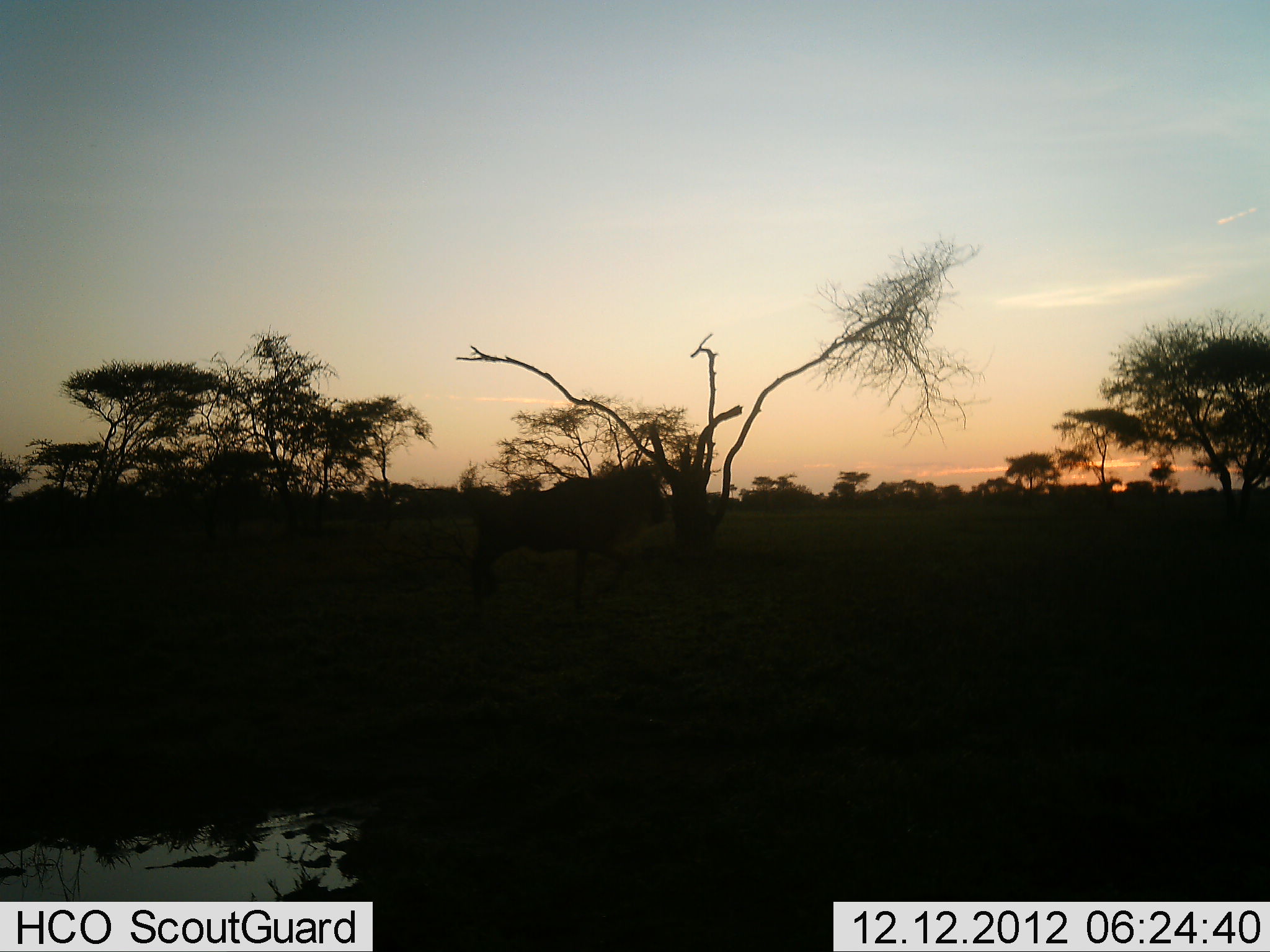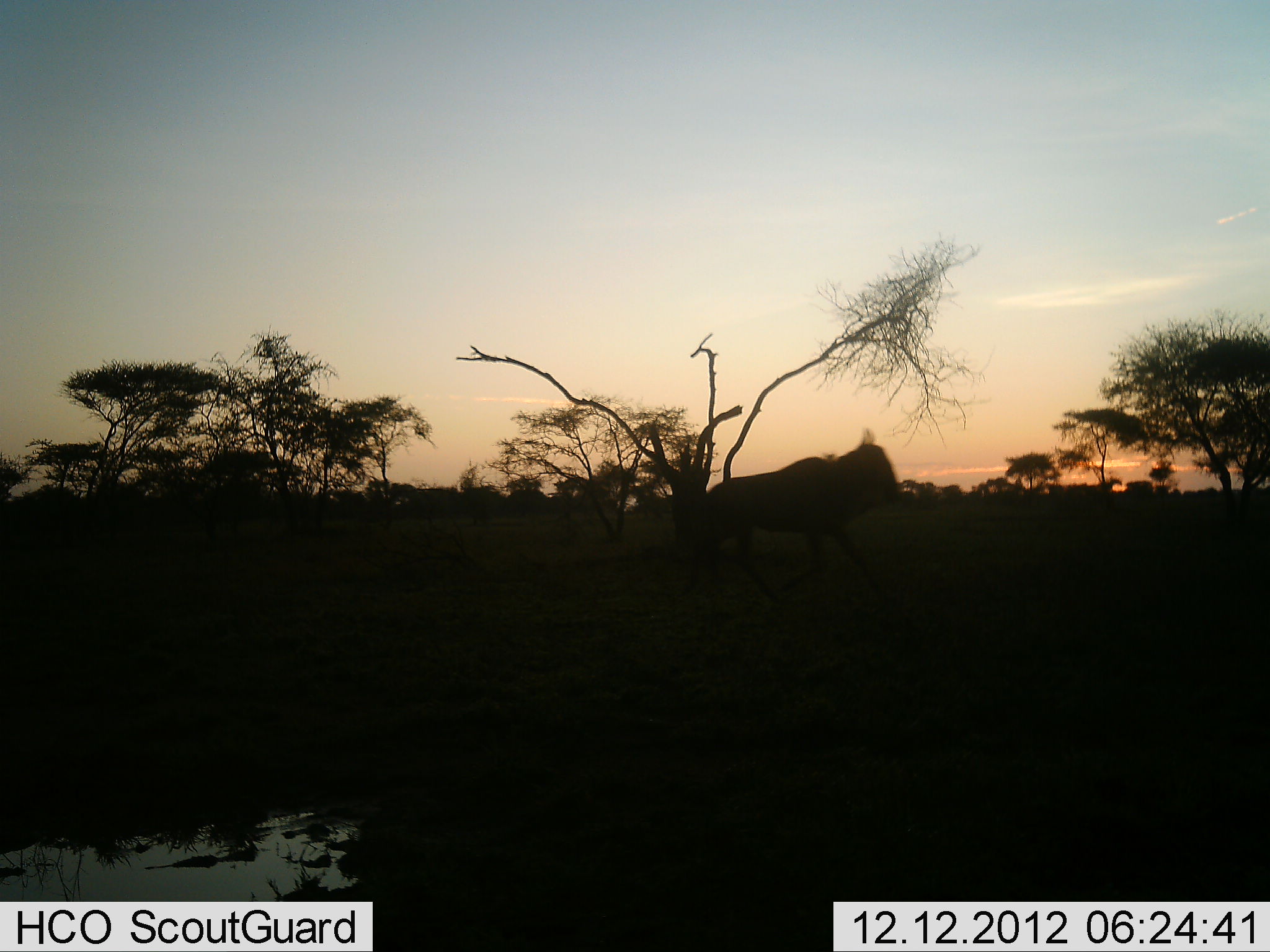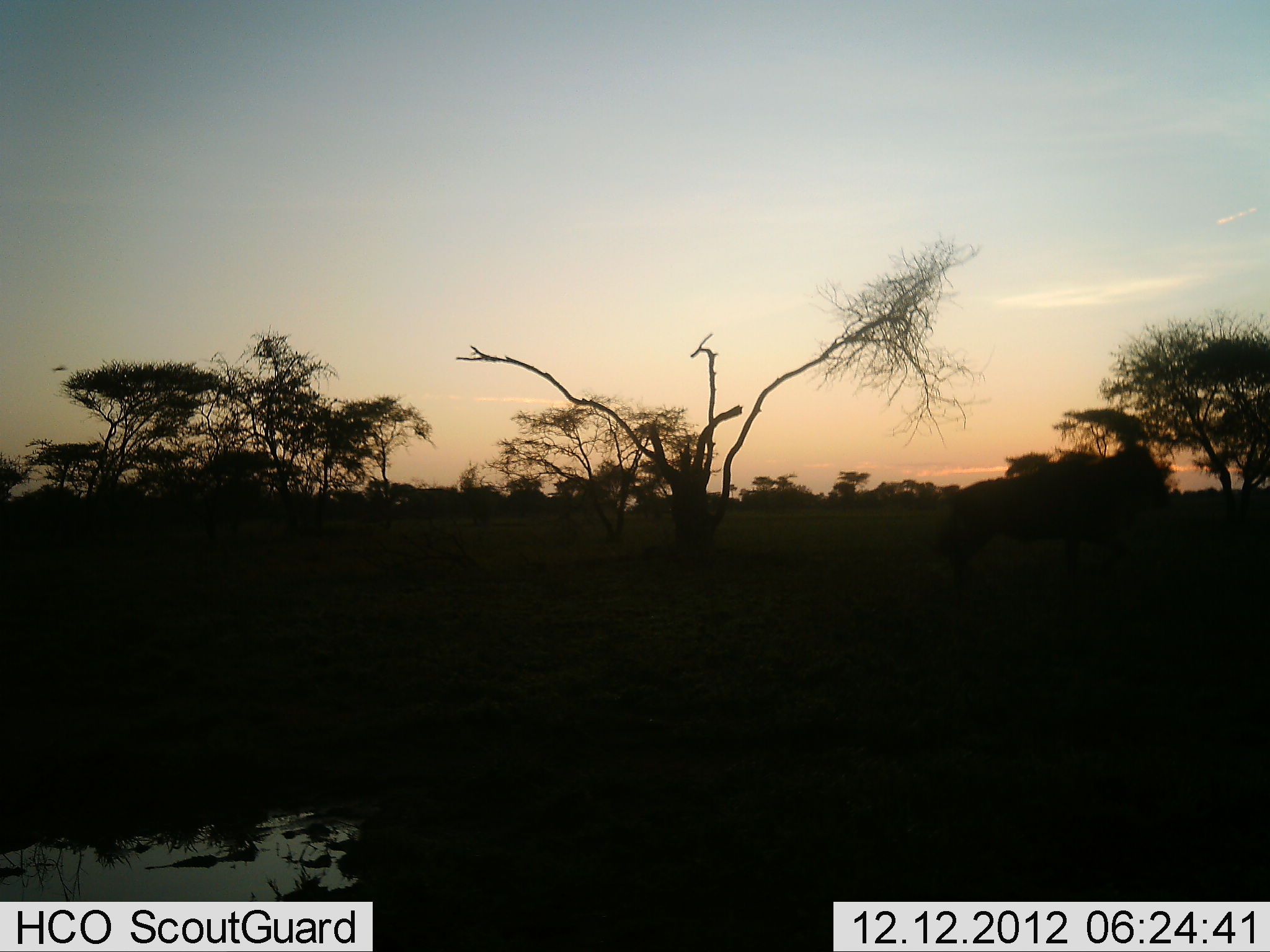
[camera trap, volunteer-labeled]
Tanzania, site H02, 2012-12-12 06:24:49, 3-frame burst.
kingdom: Animalia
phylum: Chordata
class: Mammalia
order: Artiodactyla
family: Bovidae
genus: Connochaetes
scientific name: Connochaetes taurinus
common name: blue wildebeest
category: wildebeest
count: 1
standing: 0%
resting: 0%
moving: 100%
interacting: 0%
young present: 0%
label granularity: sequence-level